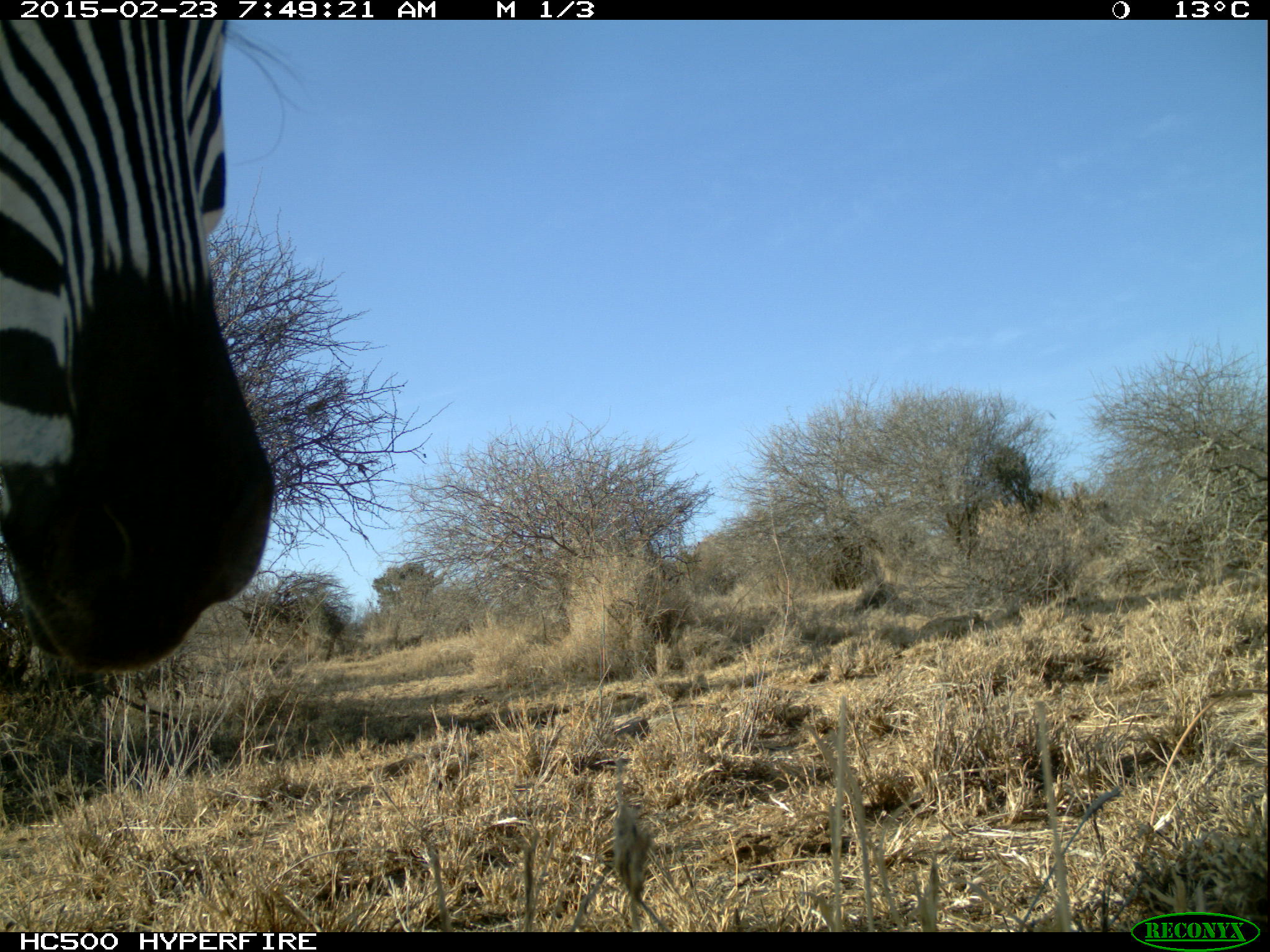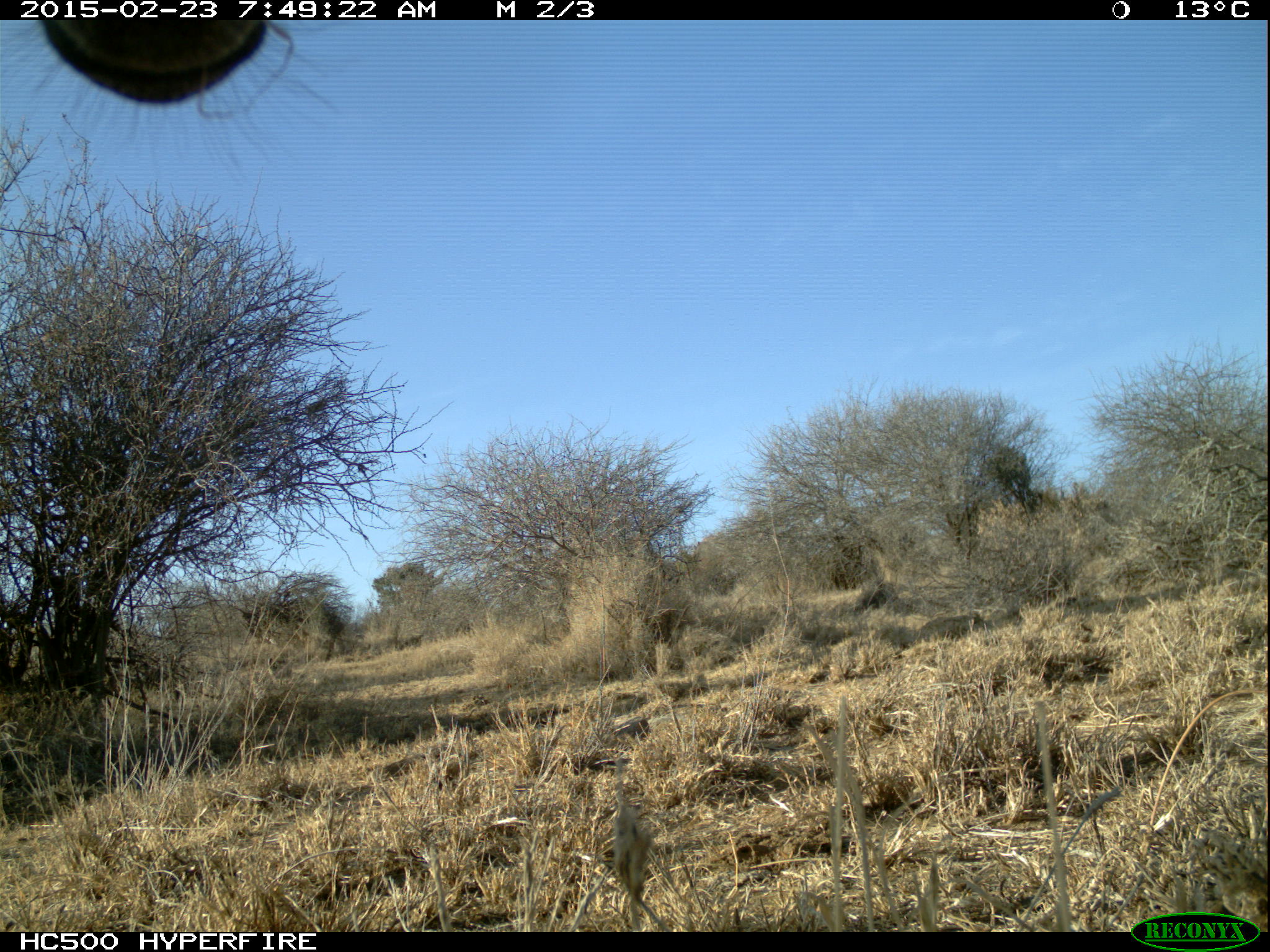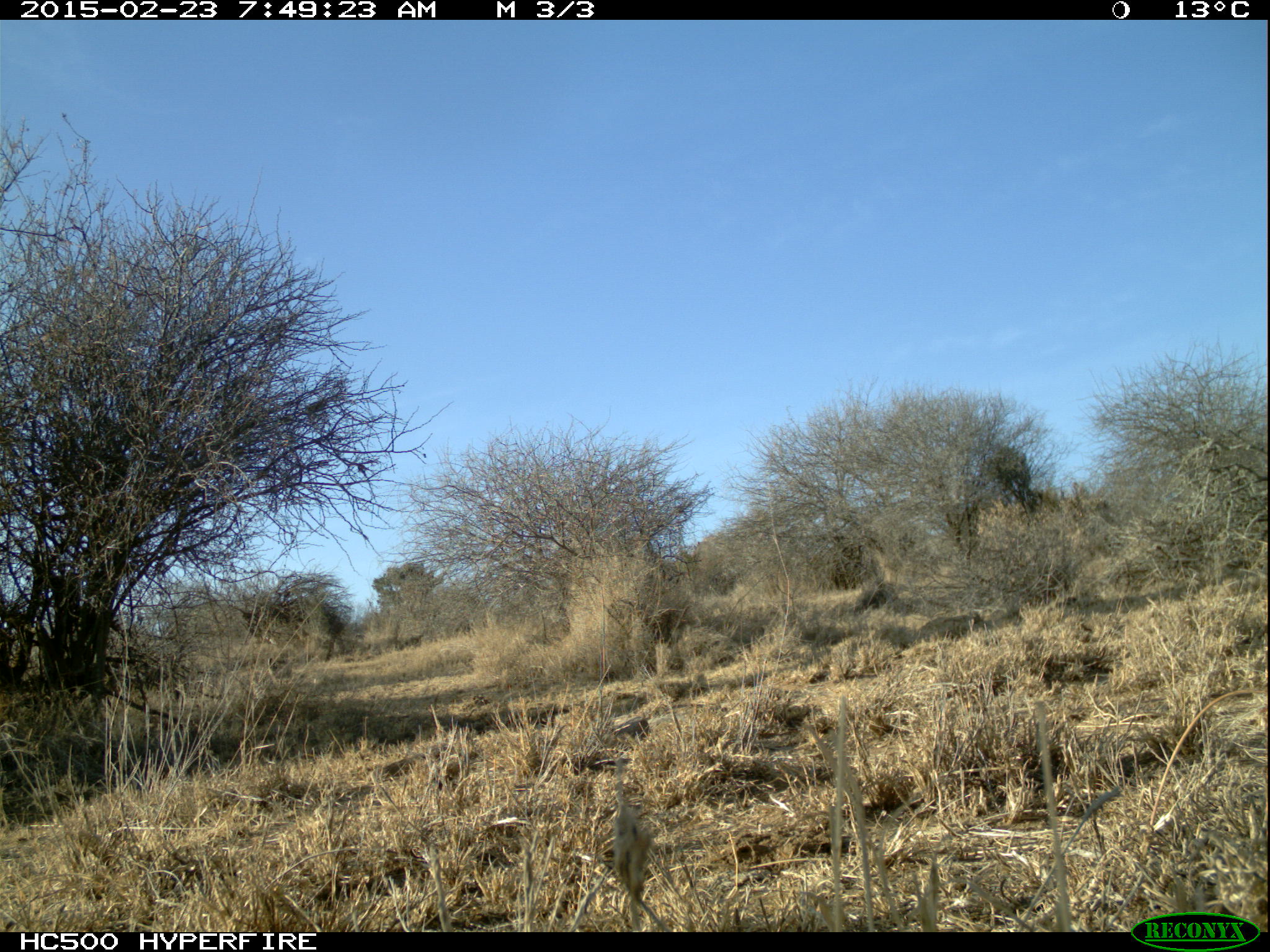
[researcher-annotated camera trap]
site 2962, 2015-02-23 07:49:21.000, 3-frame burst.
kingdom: Animalia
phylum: Chordata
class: Mammalia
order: Perissodactyla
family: Equidae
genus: Equus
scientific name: Equus quagga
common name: plains zebra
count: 2